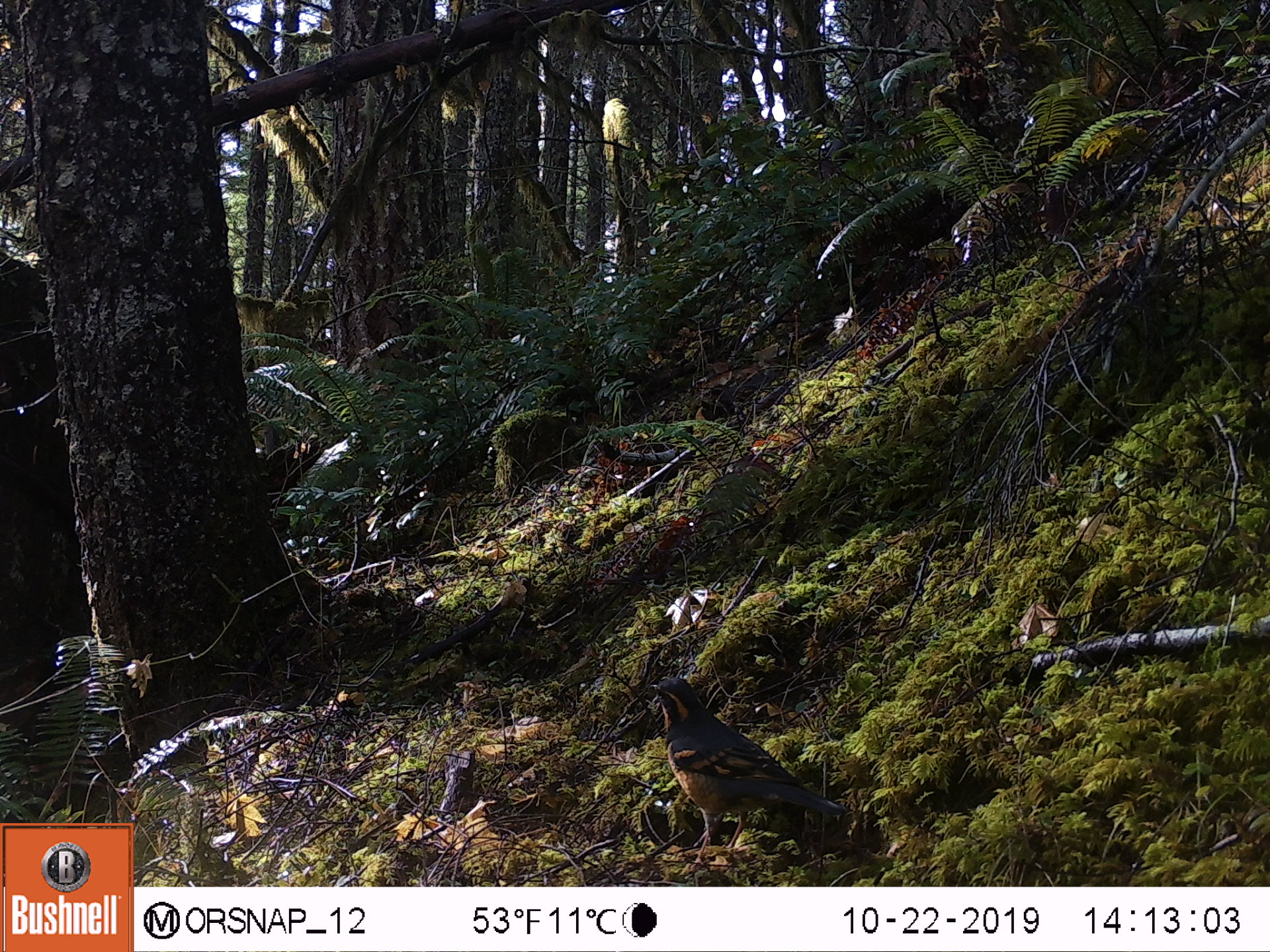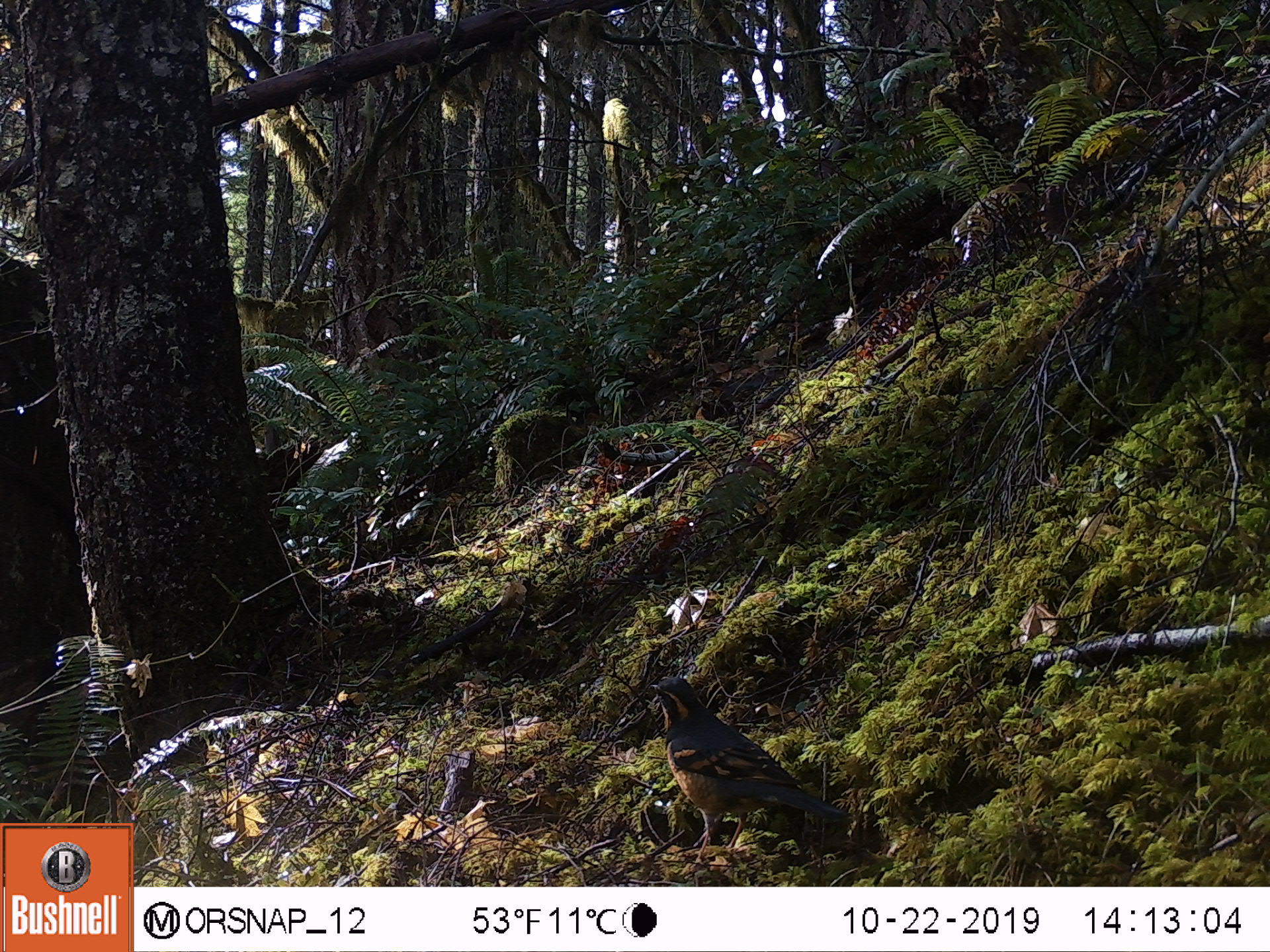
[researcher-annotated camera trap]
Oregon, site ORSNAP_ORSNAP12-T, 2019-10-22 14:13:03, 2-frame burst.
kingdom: Animalia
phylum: Chordata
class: Aves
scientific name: Aves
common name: bird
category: other bird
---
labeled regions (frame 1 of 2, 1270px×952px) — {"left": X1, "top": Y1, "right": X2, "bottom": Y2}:
other bird: {"left": 644, "top": 665, "right": 853, "bottom": 864}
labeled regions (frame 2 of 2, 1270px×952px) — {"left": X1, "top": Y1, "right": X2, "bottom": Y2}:
other bird: {"left": 636, "top": 676, "right": 859, "bottom": 865}